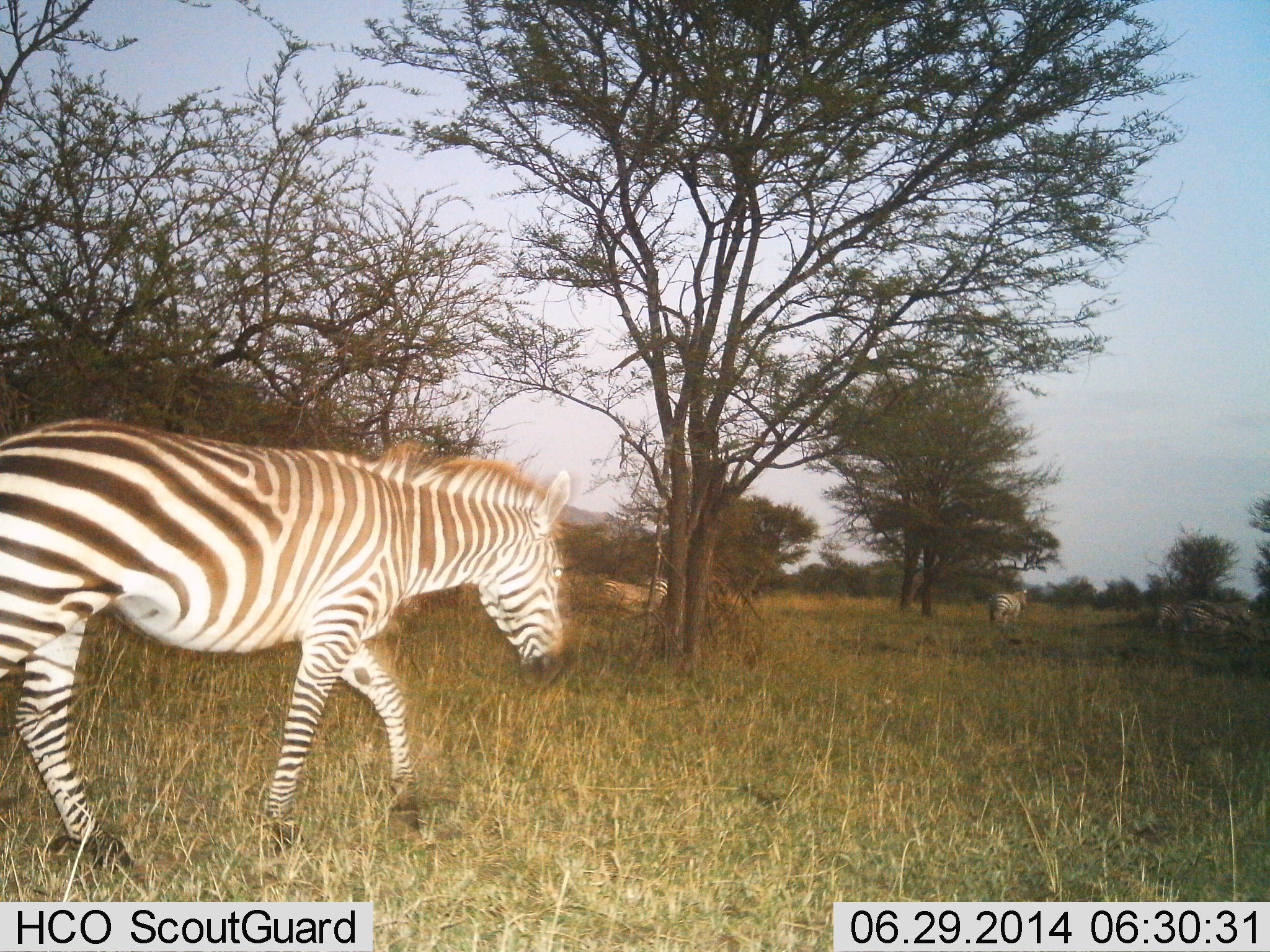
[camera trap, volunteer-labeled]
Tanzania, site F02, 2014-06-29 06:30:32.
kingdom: Animalia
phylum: Chordata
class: Mammalia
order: Perissodactyla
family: Equidae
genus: Equus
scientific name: Equus quagga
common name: plains zebra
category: zebra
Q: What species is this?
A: Zebra (plains zebra) (Equus quagga).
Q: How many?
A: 3.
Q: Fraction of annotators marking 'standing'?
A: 20%.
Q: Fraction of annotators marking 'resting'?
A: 0%.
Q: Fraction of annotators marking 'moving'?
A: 90%.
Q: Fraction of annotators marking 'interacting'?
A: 0%.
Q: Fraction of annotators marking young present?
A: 0%.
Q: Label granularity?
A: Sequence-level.